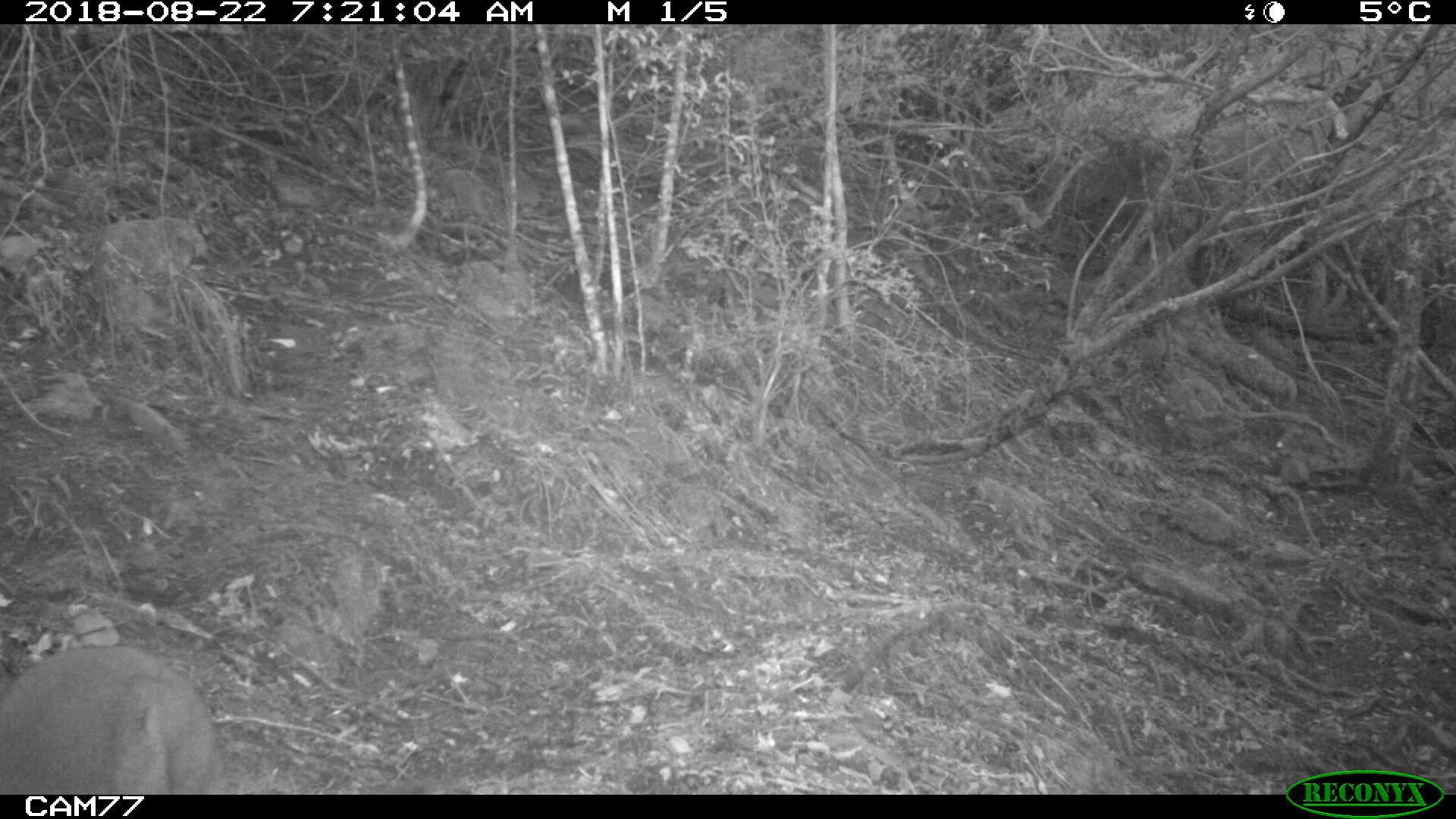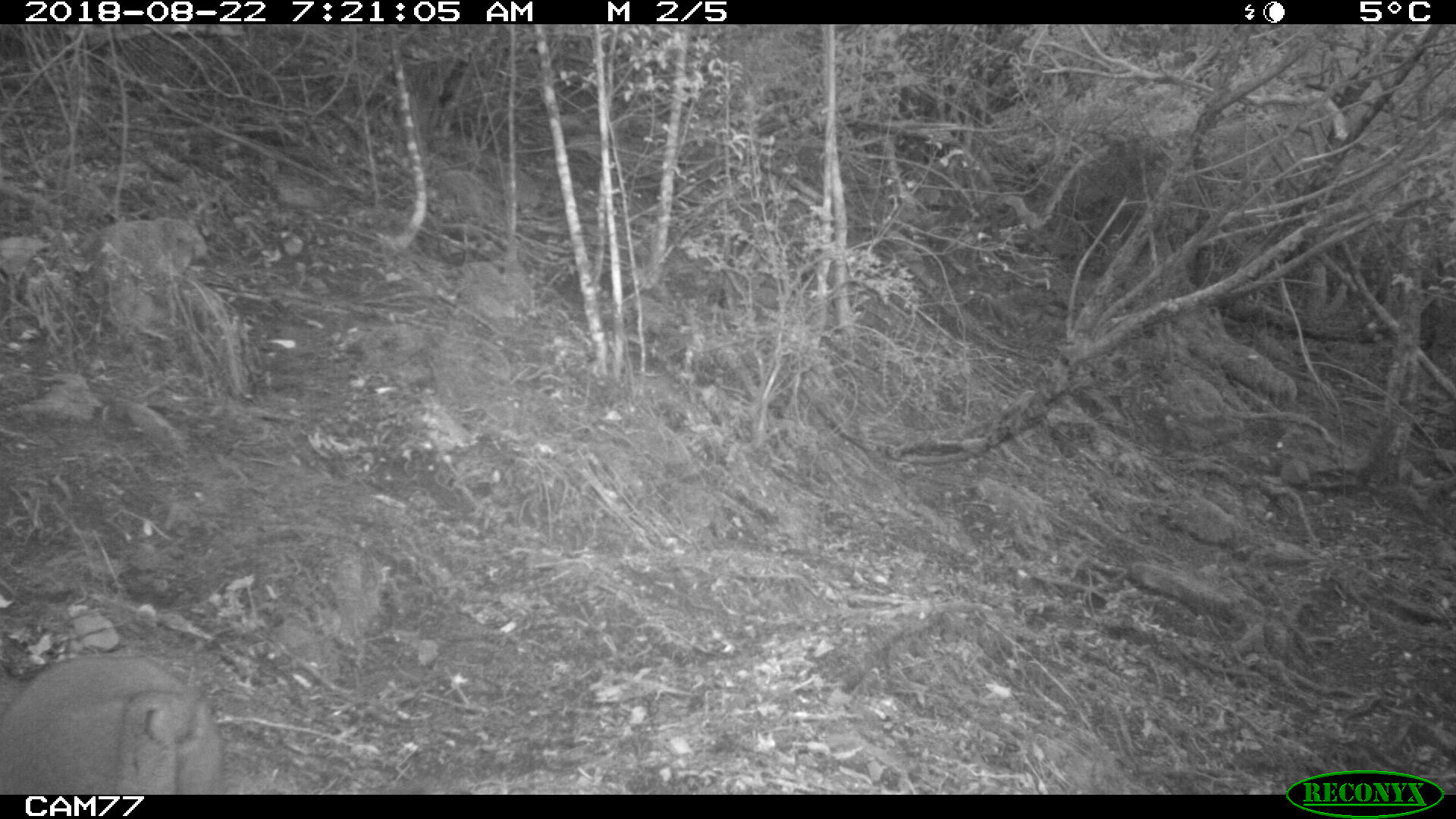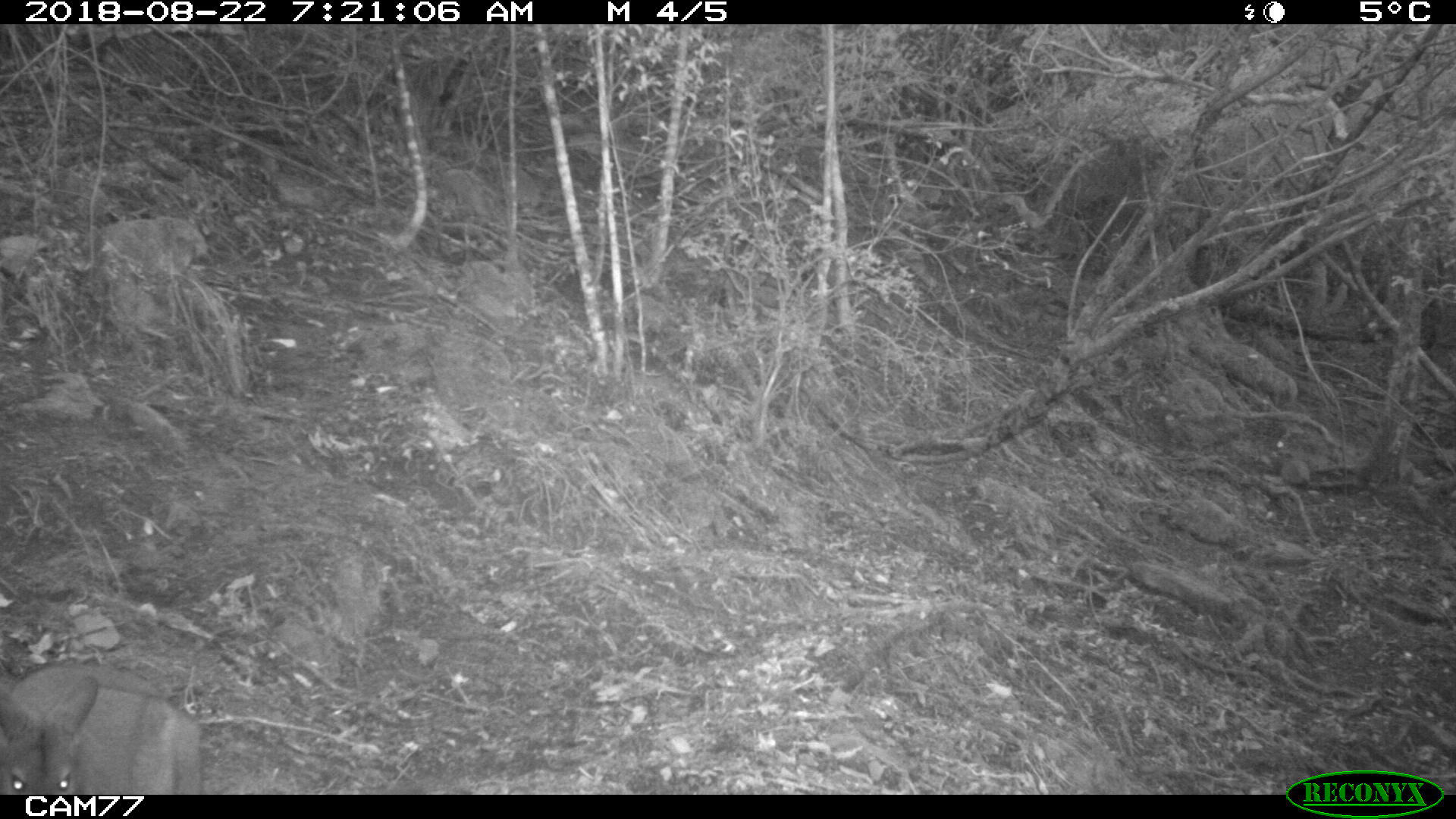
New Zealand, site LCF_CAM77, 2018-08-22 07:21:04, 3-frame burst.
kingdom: Animalia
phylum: Chordata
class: Mammalia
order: Diprotodontia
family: Macropodidae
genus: Notamacropus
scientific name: Notamacropus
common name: wallaby